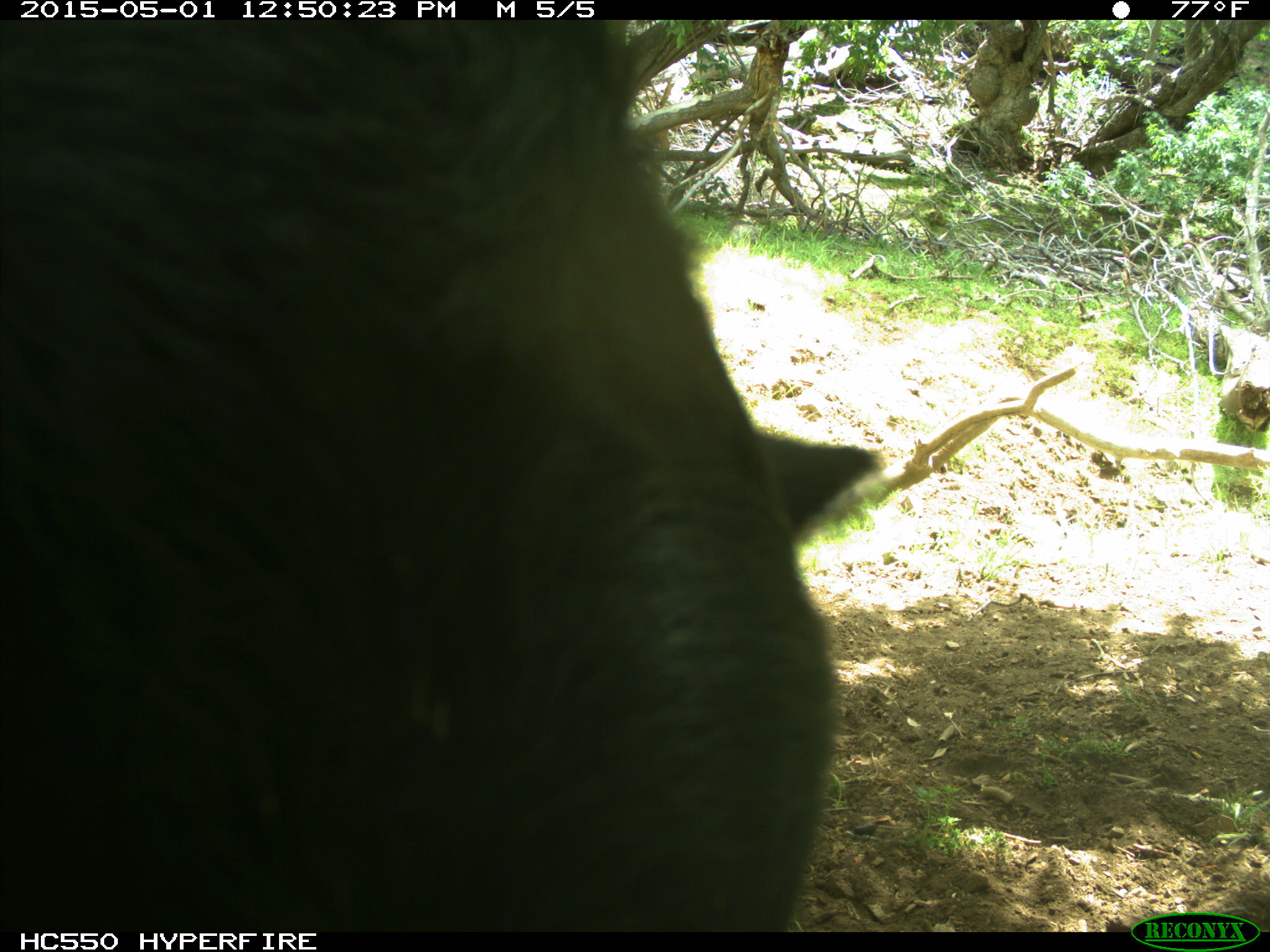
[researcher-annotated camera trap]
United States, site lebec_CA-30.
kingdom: Animalia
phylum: Chordata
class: Mammalia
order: Artiodactyla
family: Bovidae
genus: Bos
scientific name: Bos taurus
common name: domestic cow